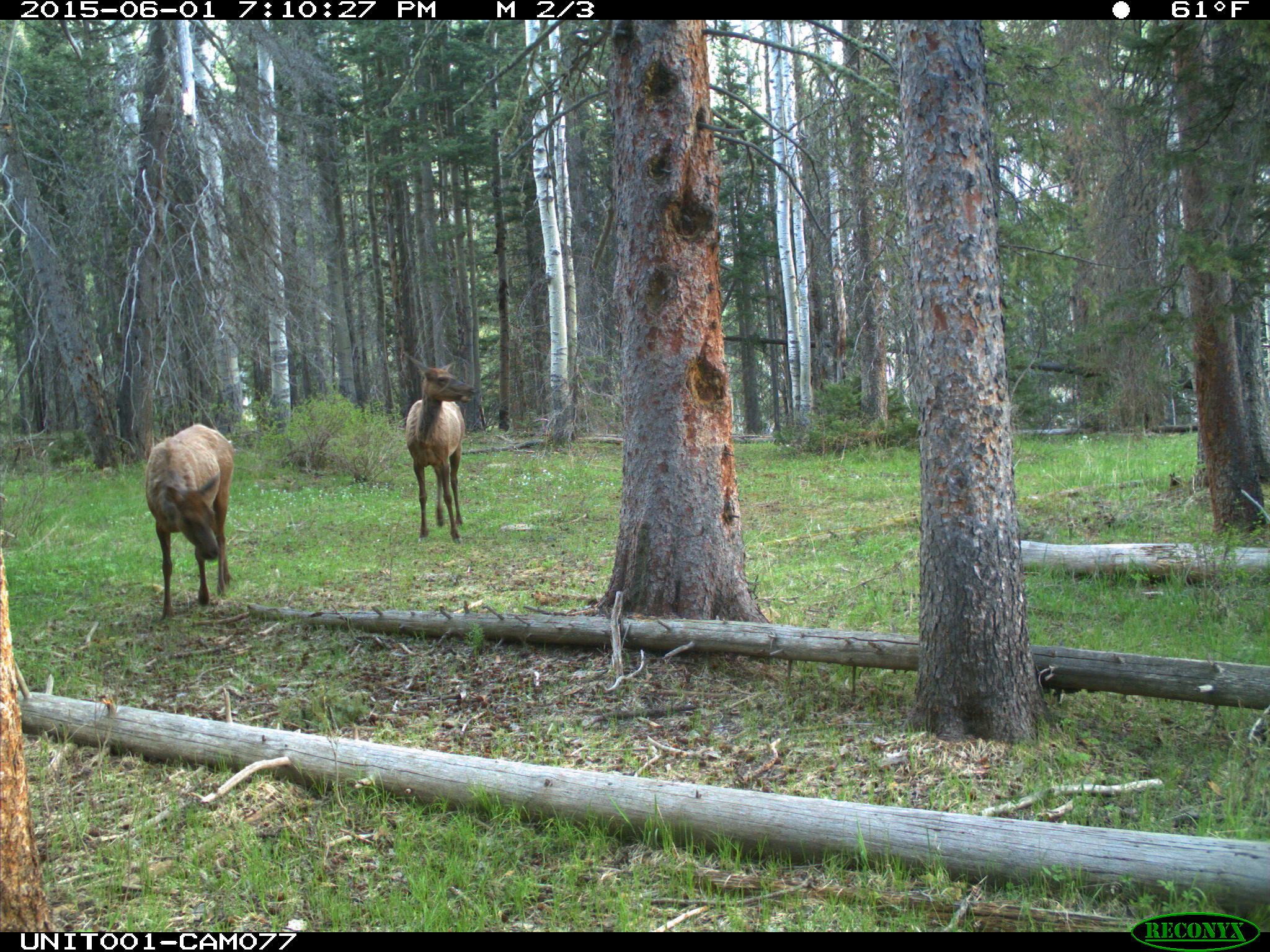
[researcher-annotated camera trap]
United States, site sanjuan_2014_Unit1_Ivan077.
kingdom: Animalia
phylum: Chordata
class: Mammalia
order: Artiodactyla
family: Cervidae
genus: Cervus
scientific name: Cervus elaphus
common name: red deer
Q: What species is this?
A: Cervus elaphus (red deer).